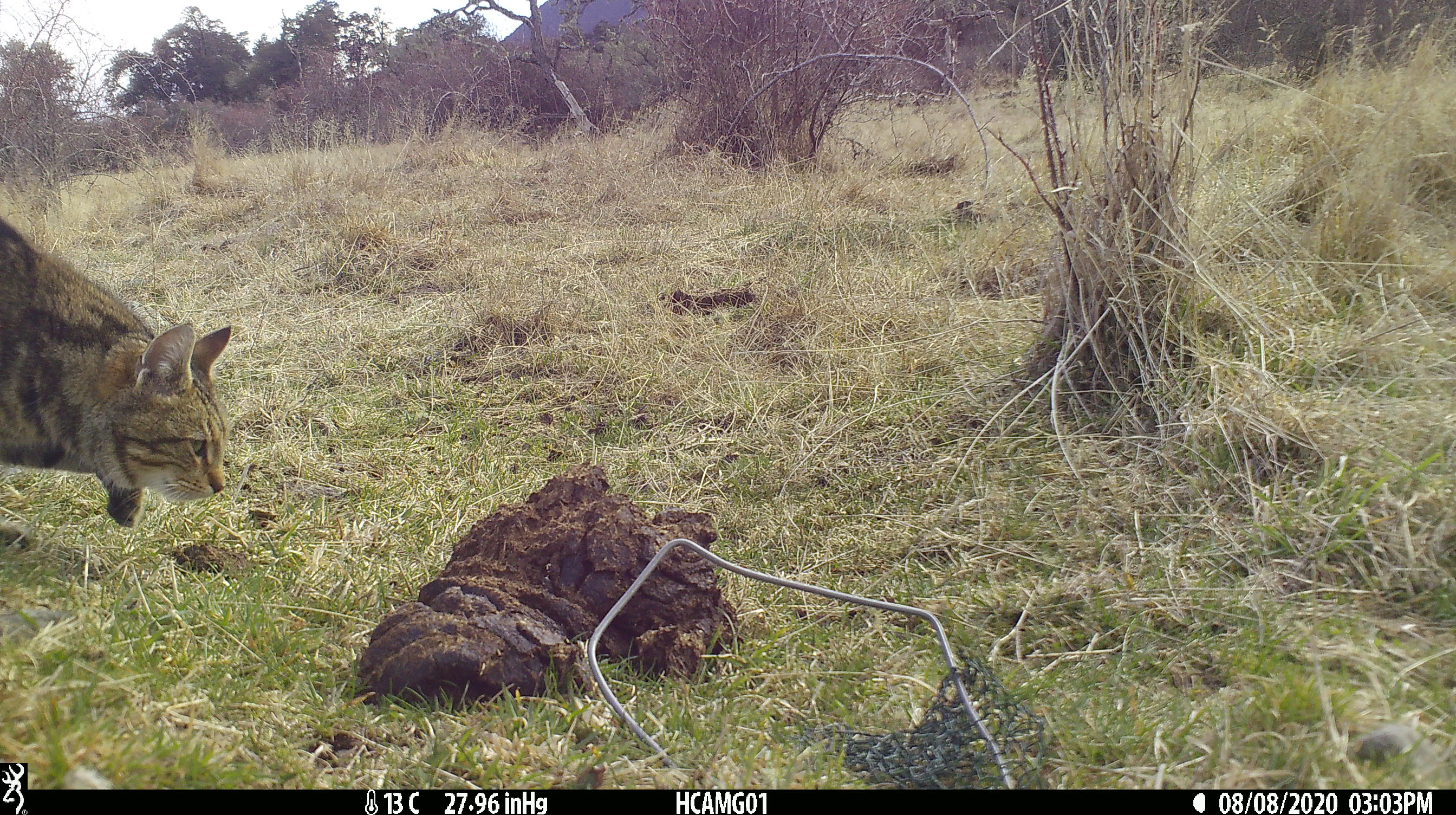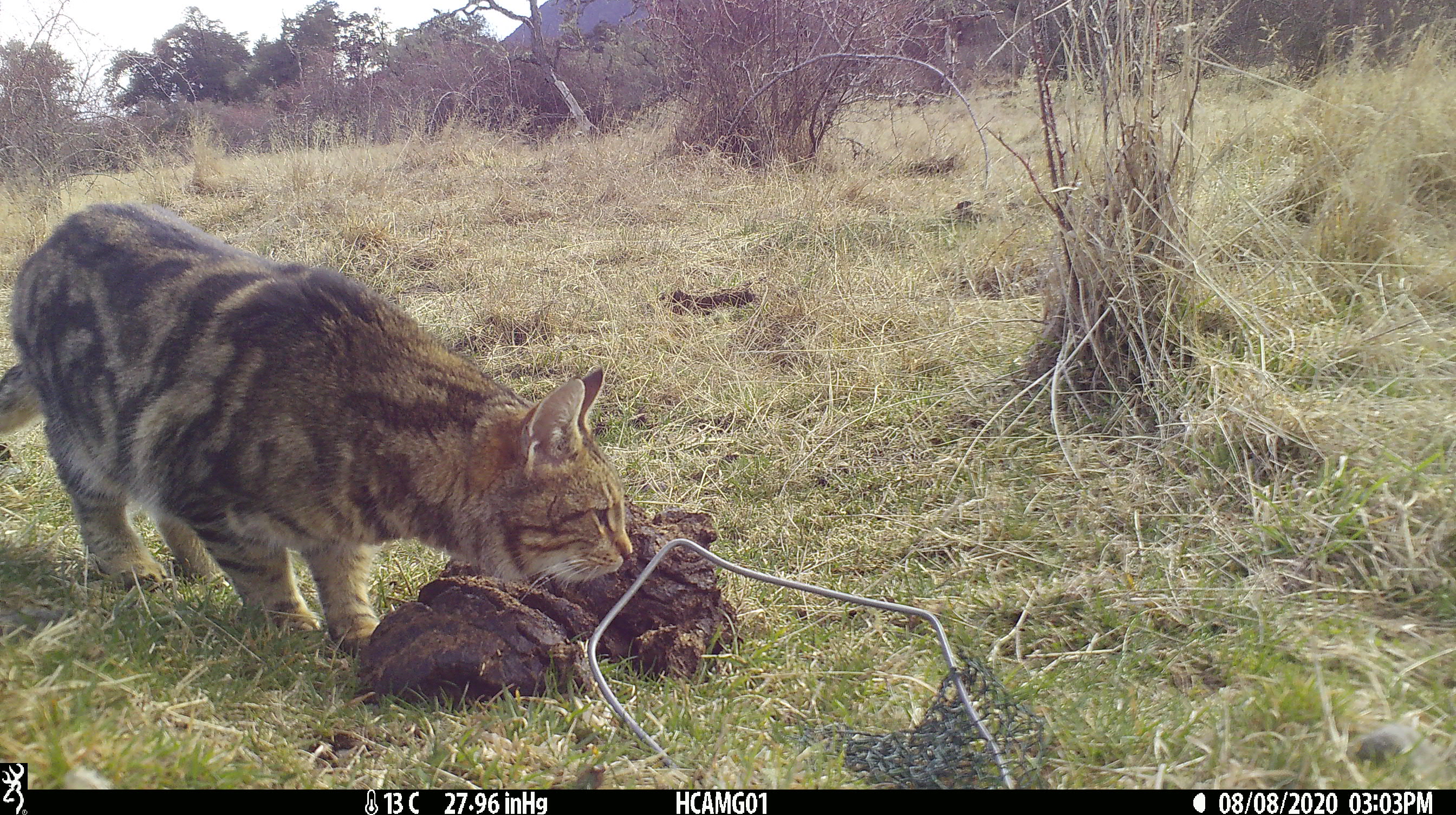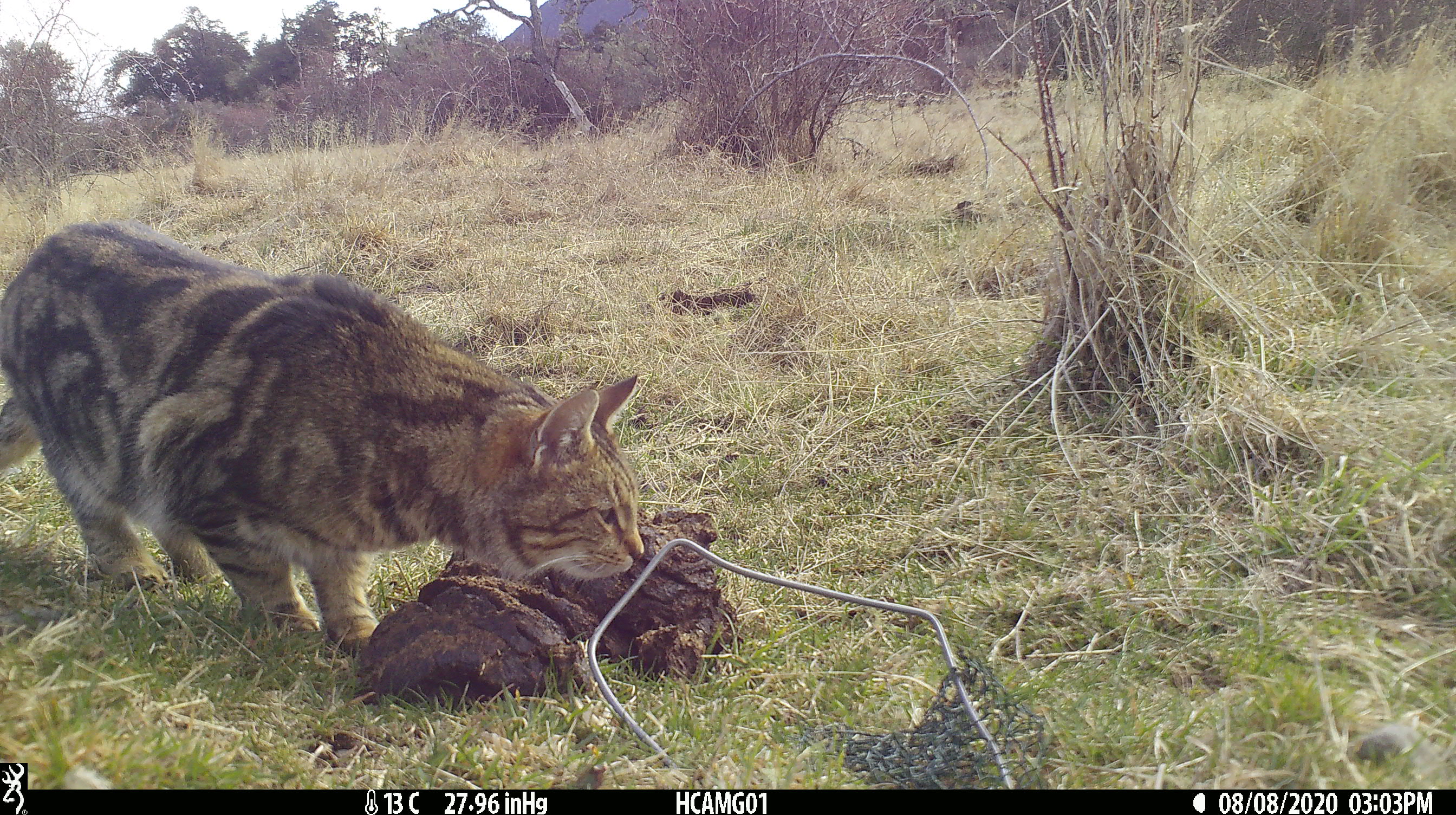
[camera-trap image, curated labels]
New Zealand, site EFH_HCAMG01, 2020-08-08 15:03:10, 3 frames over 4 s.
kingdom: Animalia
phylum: Chordata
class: Mammalia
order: Carnivora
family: Felidae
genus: Felis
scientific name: Felis catus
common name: domestic cat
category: cat